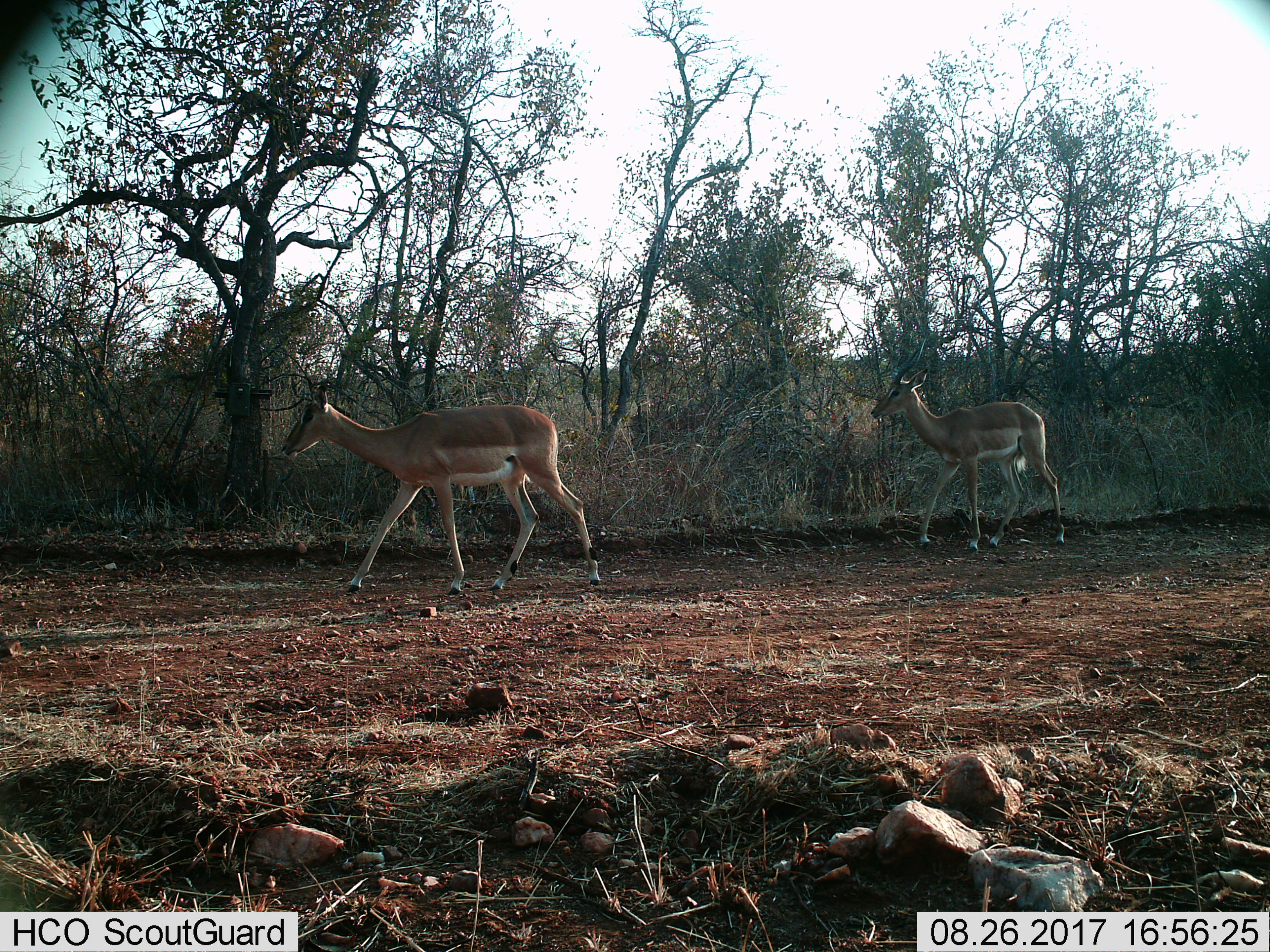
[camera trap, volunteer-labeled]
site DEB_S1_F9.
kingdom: Animalia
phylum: Chordata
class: Mammalia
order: Artiodactyla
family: Bovidae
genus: Aepyceros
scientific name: Aepyceros melampus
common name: impala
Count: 2.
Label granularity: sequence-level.